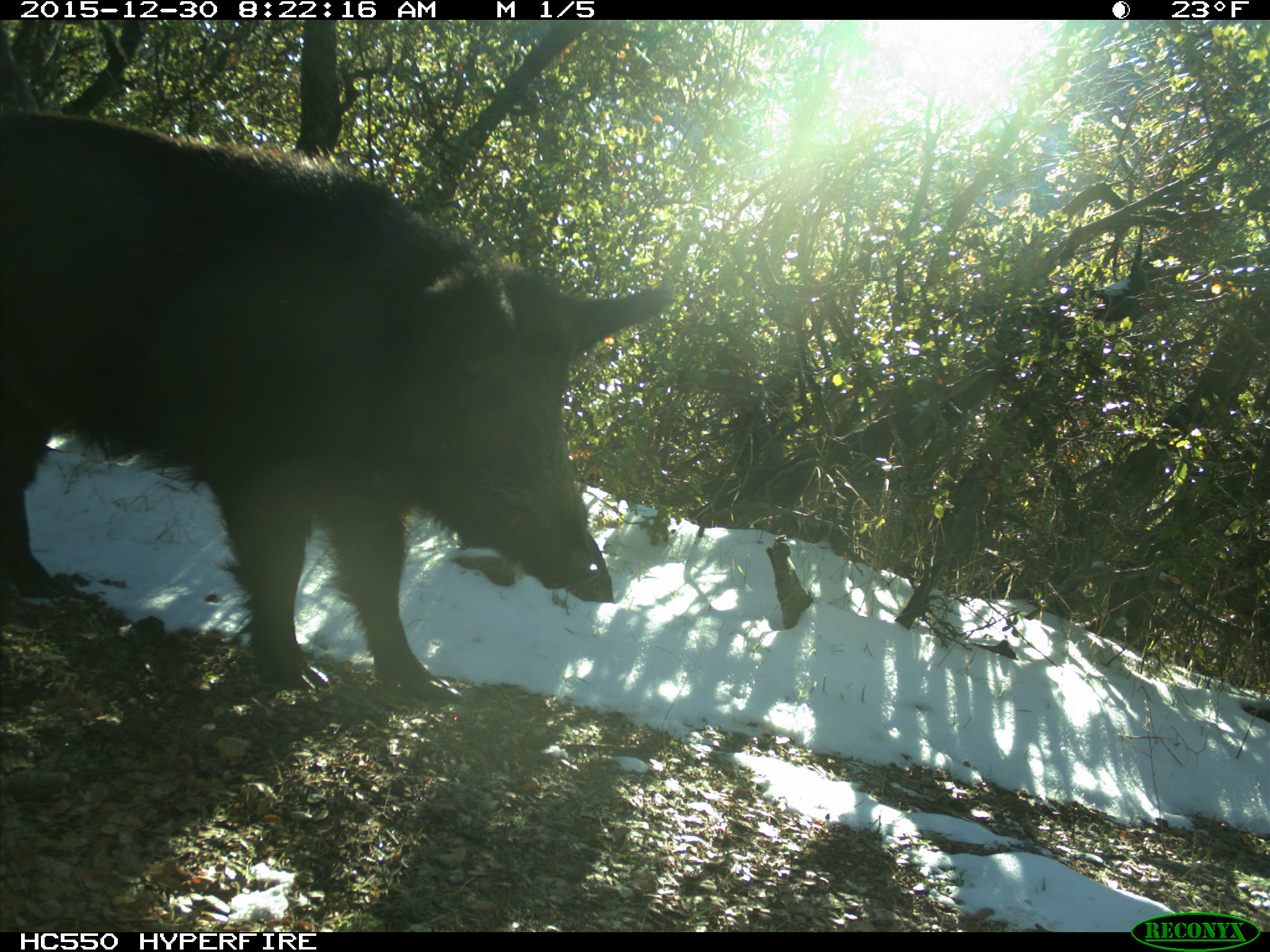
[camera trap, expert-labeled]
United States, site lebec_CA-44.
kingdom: Animalia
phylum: Chordata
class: Mammalia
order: Artiodactyla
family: Suidae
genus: Sus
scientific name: Sus scrofa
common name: wild boar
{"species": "Sus scrofa (wild boar)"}